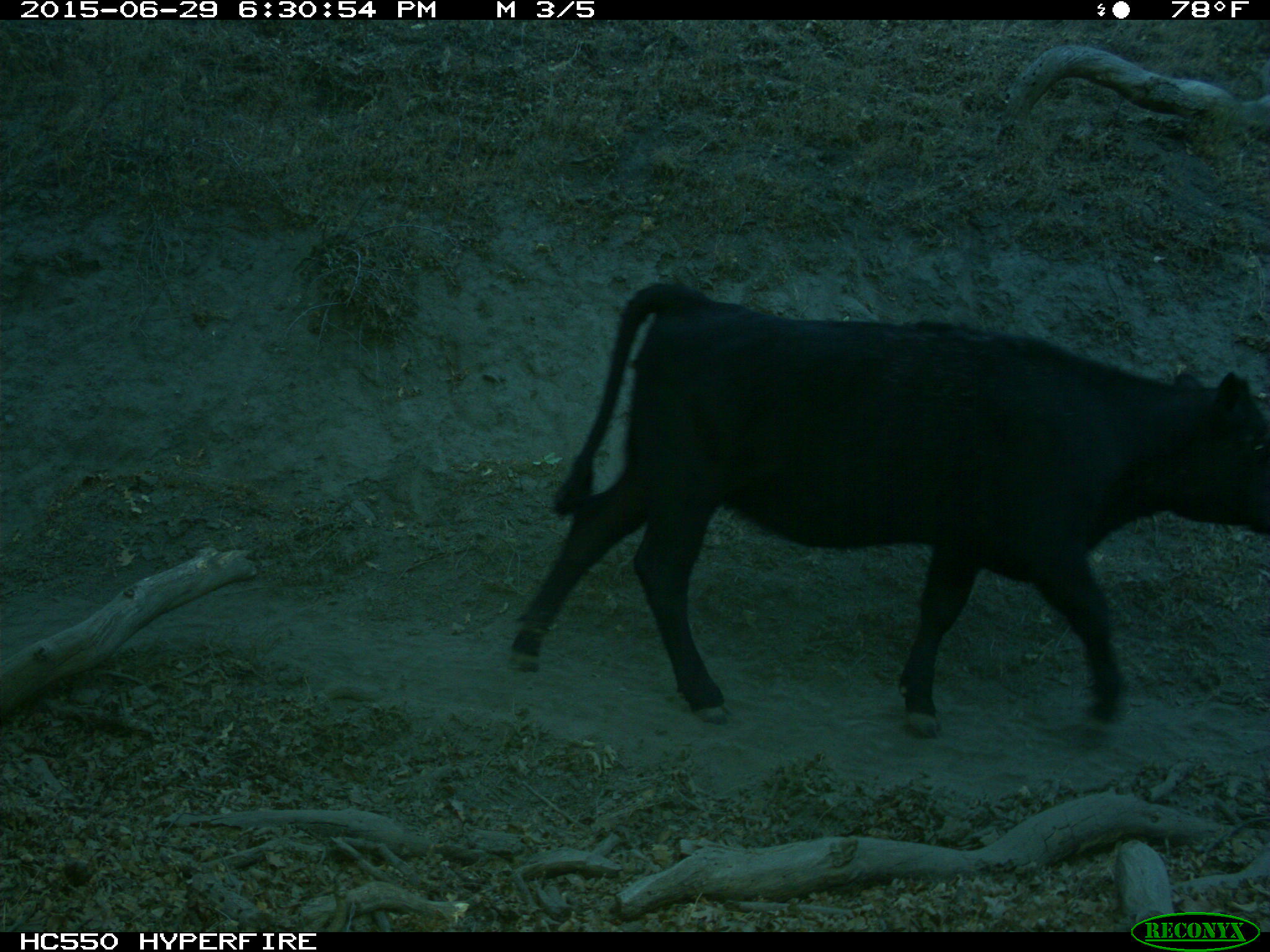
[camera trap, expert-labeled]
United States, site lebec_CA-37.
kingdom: Animalia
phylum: Chordata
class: Mammalia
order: Artiodactyla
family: Bovidae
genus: Bos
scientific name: Bos taurus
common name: domestic cow